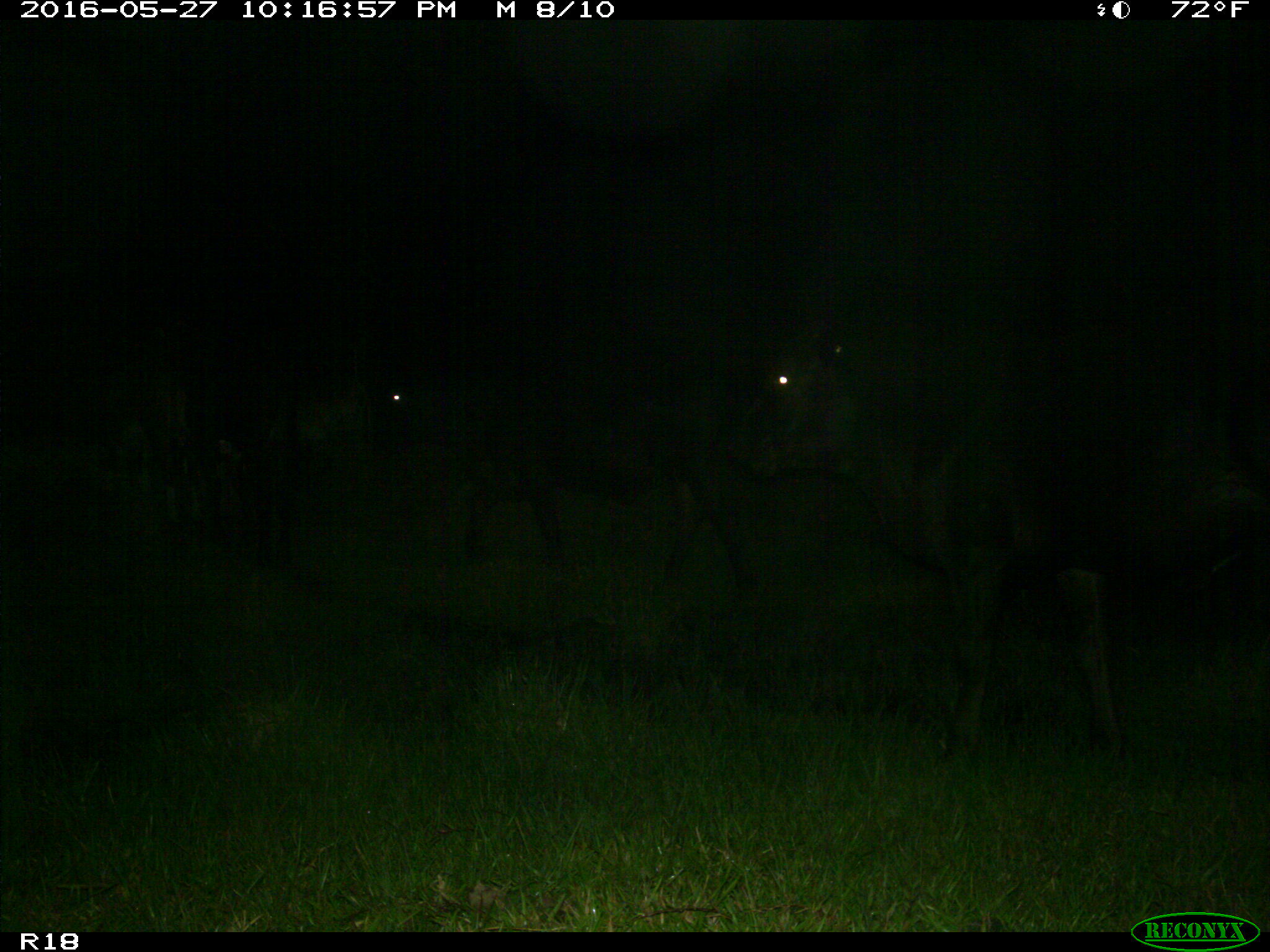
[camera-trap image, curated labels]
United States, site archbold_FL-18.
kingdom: Animalia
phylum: Chordata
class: Mammalia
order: Artiodactyla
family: Bovidae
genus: Bos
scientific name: Bos taurus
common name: domestic cow